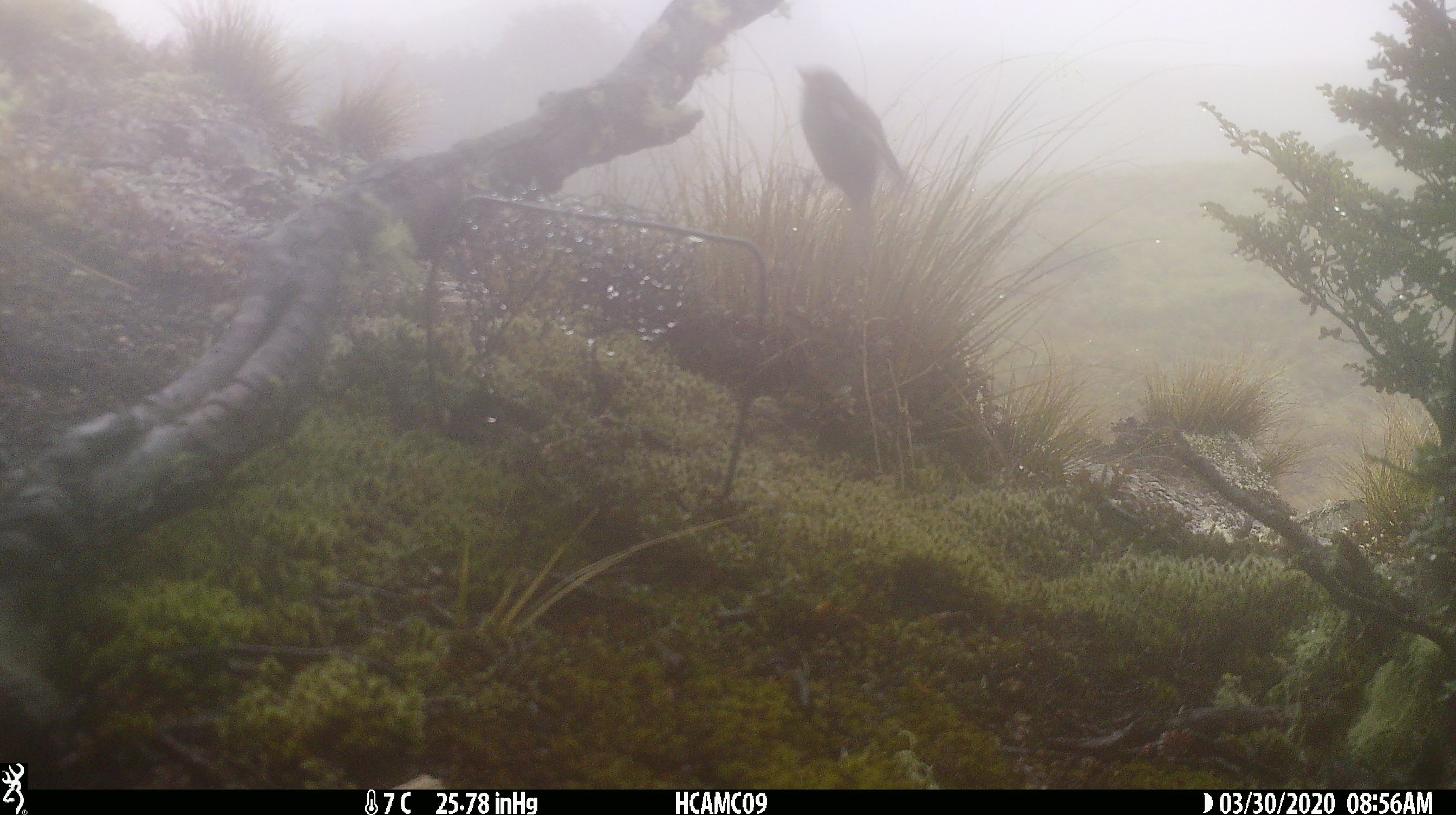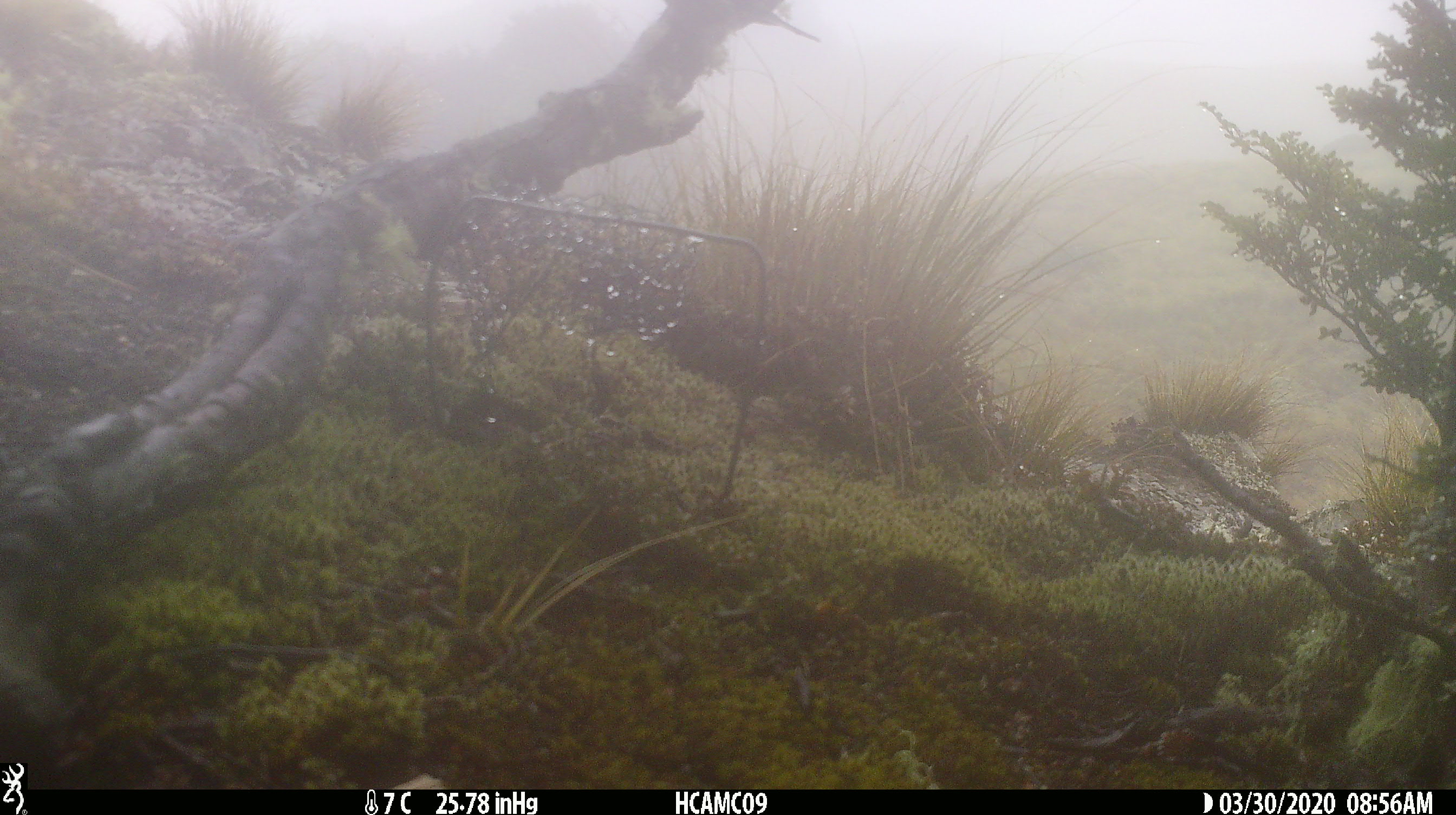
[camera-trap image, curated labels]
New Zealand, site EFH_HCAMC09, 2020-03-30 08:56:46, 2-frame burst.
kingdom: Animalia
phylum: Chordata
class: Aves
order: Passeriformes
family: Petroicidae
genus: Petroica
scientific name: Petroica australis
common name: new zealand robin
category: robin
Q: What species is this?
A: Robin (new zealand robin) (Petroica australis).